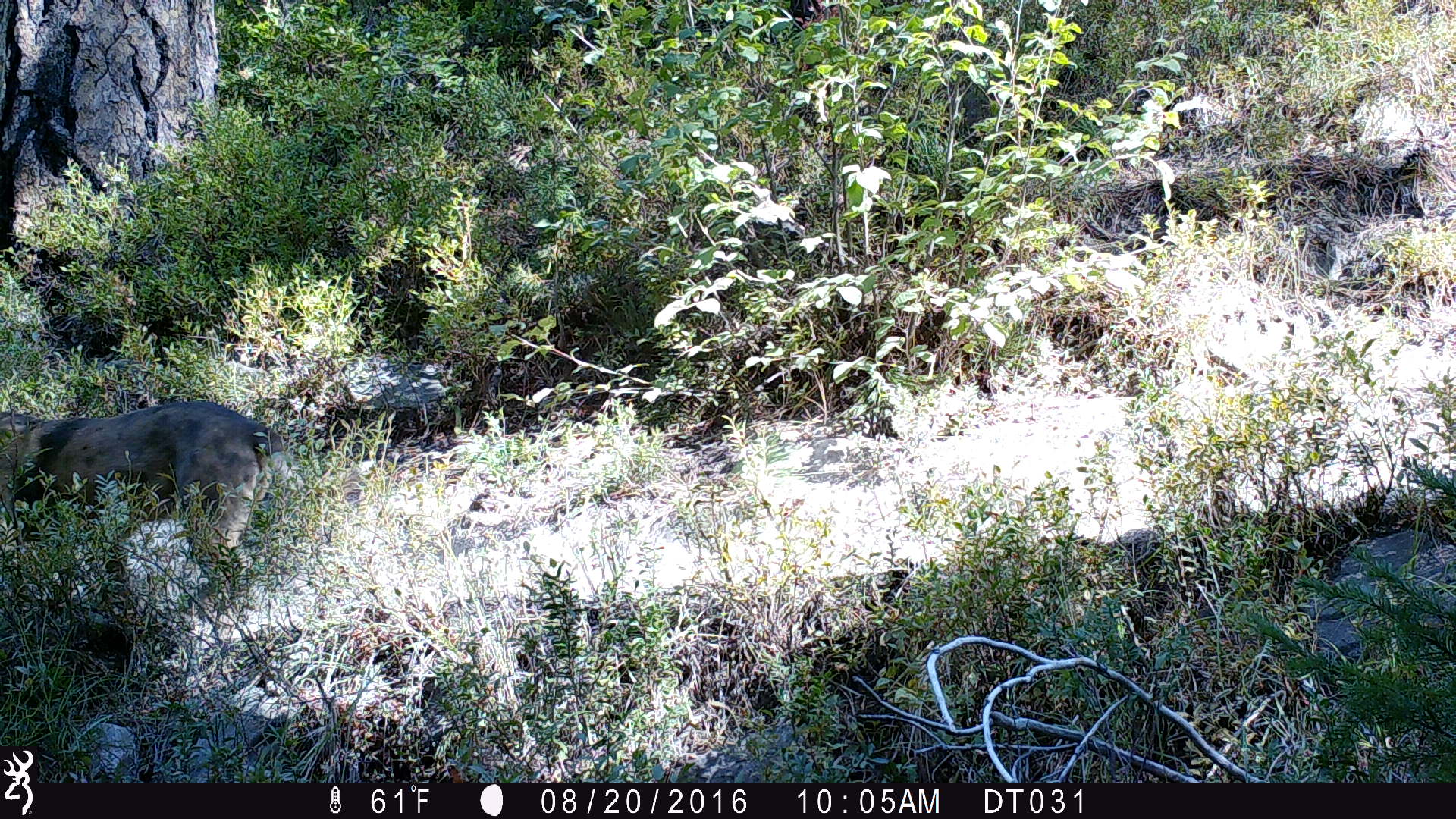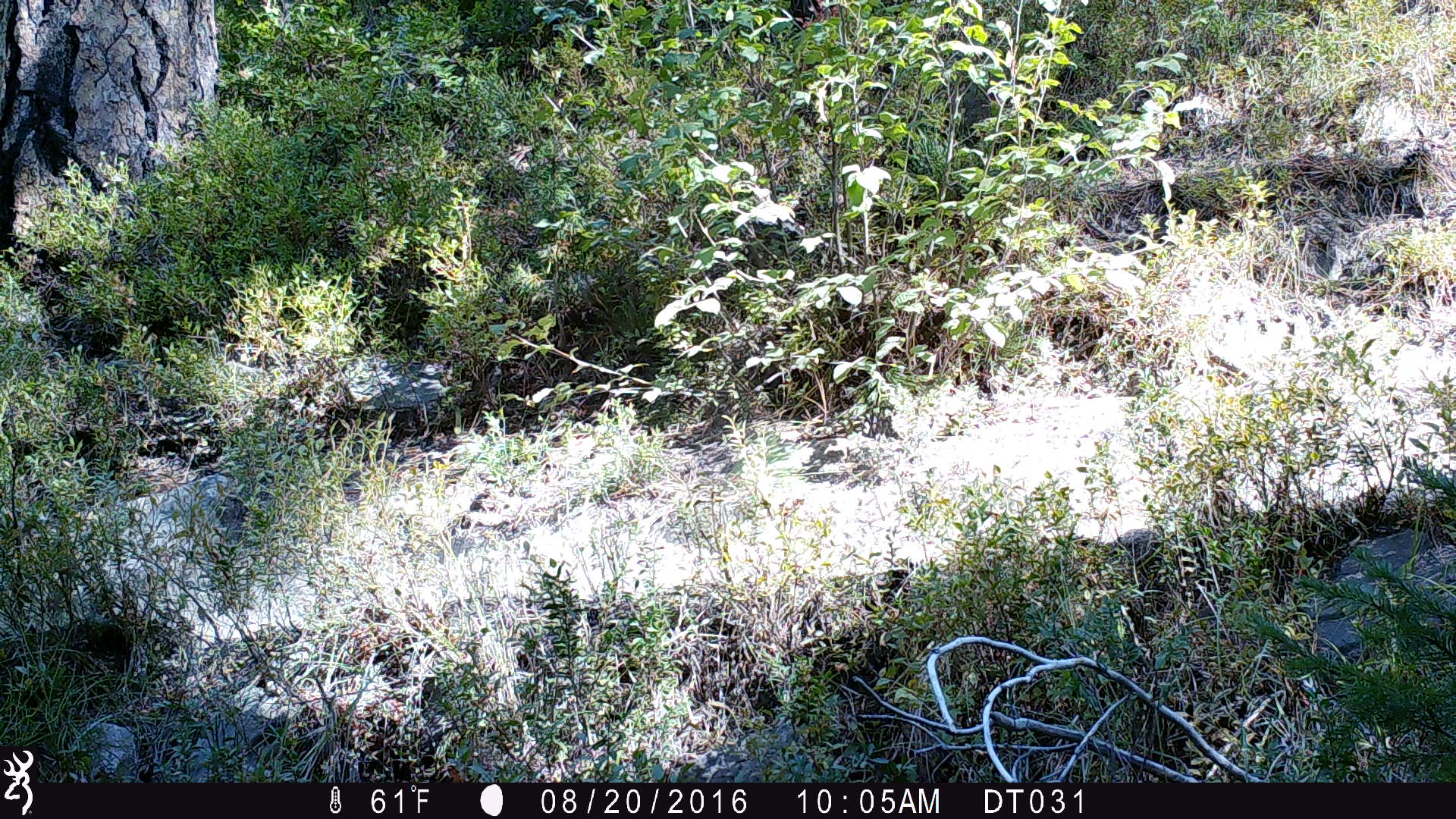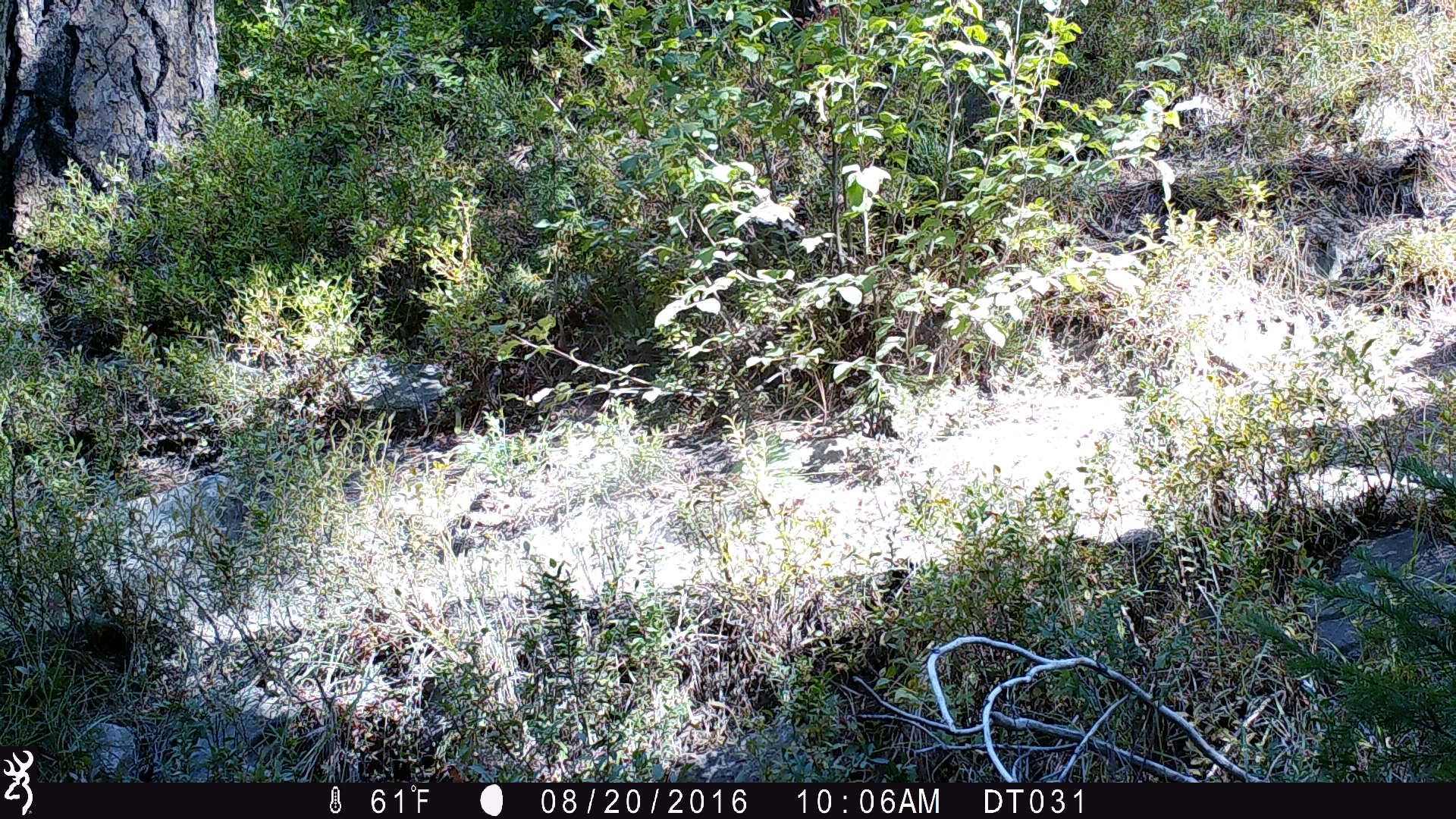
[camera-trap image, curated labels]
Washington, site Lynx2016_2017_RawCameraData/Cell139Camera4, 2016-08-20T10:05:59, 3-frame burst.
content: unidentified animal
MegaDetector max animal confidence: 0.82